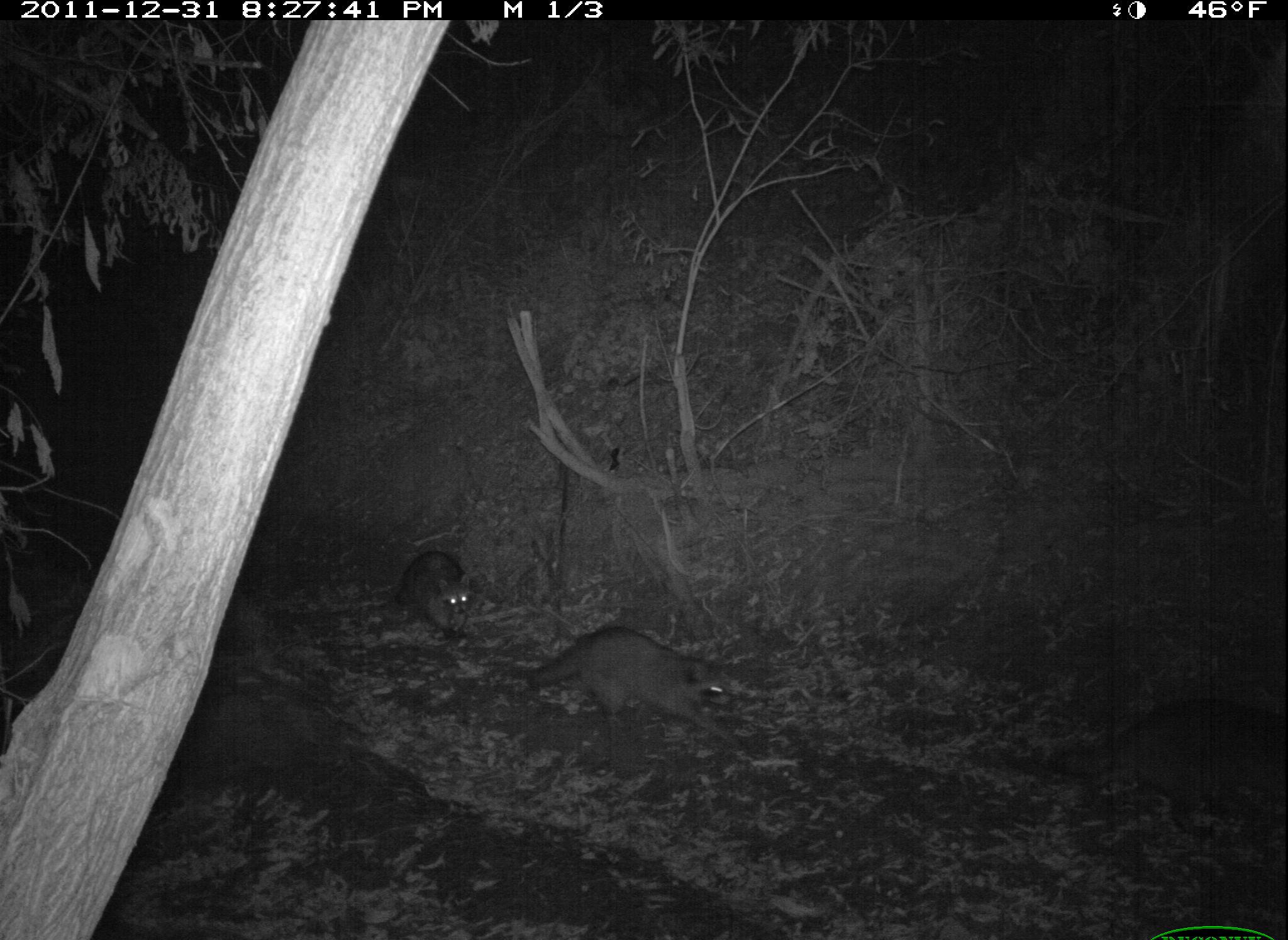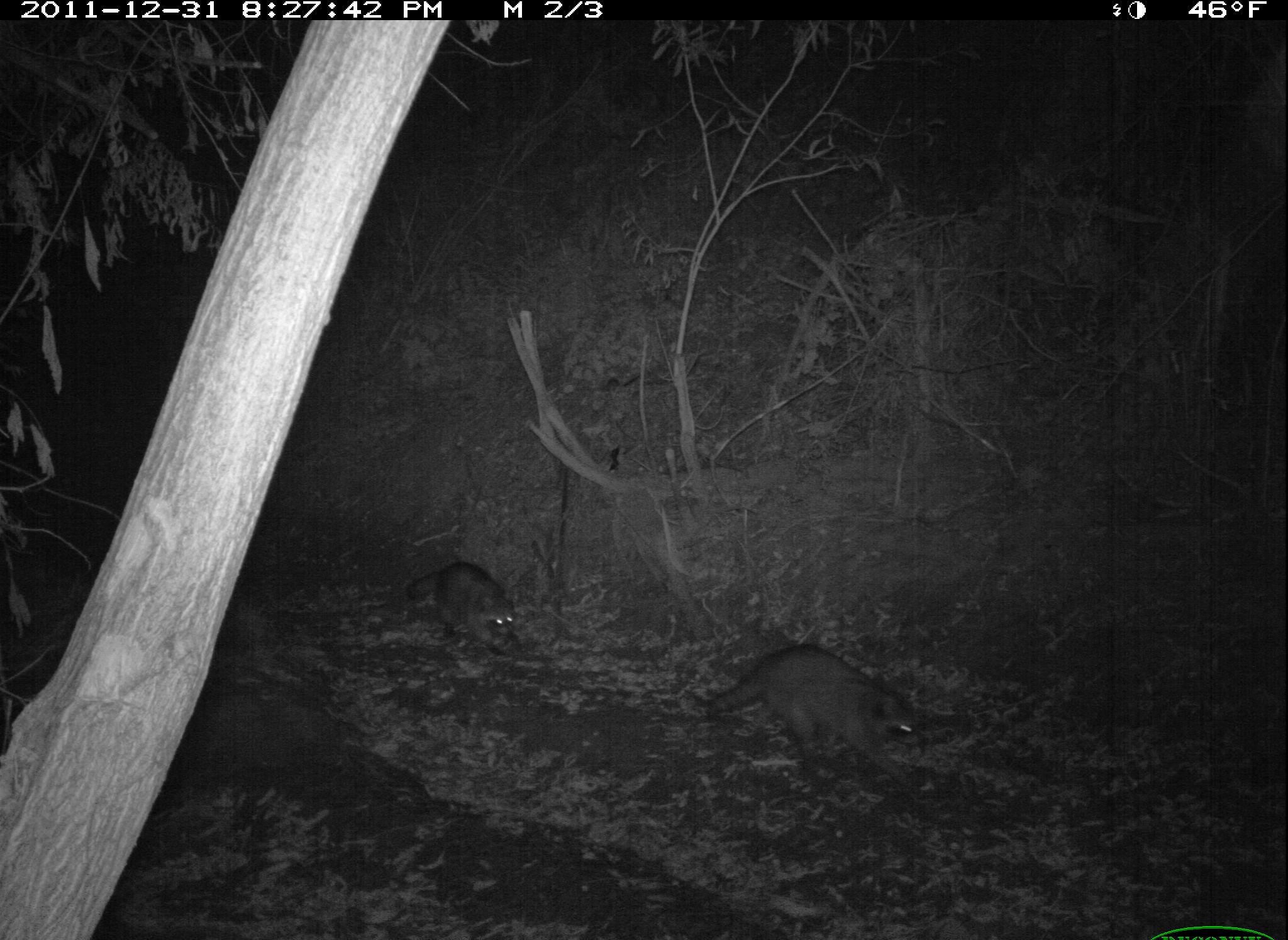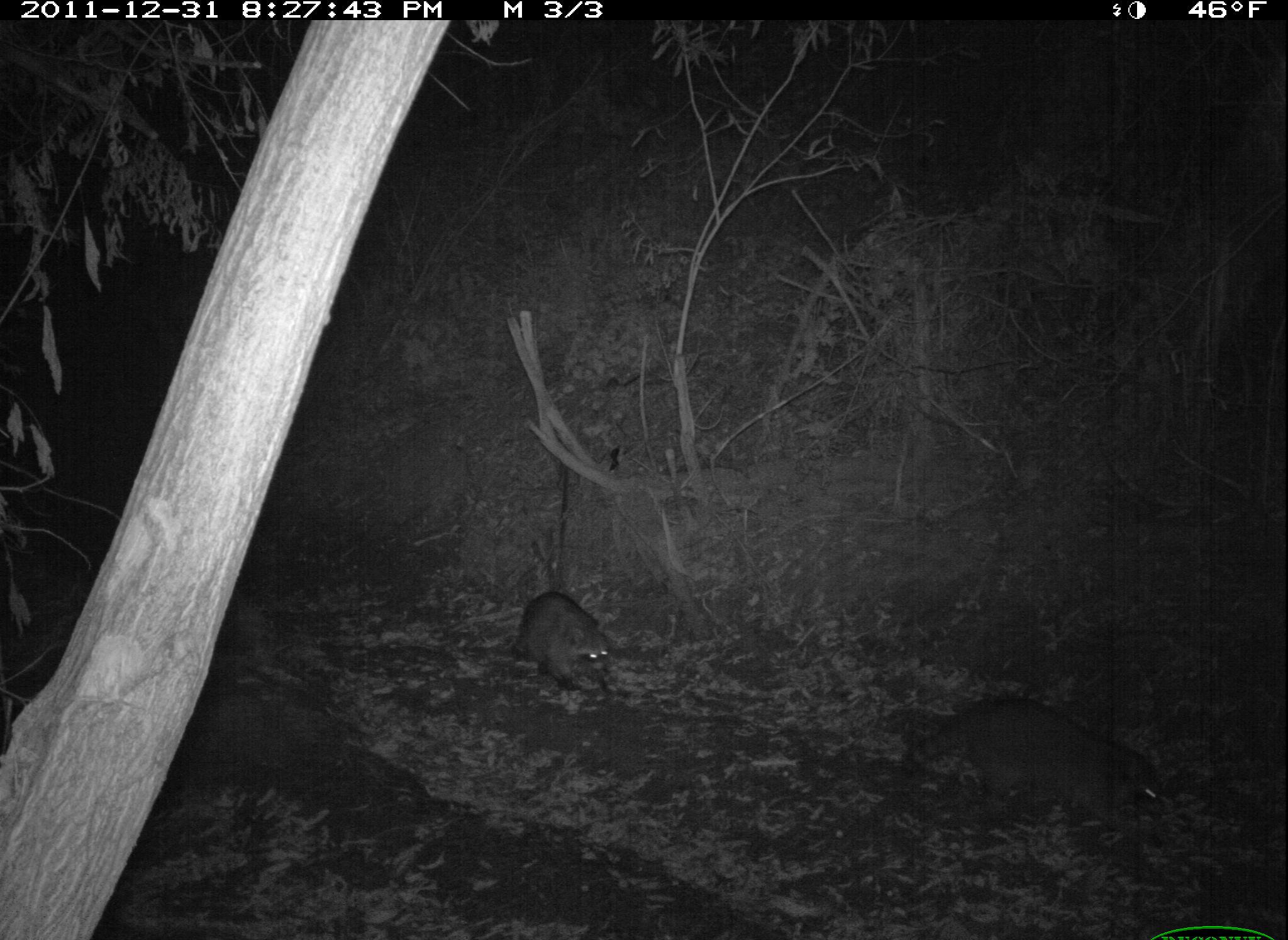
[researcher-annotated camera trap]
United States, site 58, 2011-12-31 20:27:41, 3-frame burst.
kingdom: Animalia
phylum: Chordata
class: Mammalia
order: Carnivora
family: Procyonidae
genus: Procyon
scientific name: Procyon lotor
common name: raccoon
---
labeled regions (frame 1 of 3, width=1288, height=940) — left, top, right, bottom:
raccoon: 525, 623, 753, 756; 353, 548, 478, 645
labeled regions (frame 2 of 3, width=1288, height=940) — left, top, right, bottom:
raccoon: 702, 644, 933, 792; 407, 563, 526, 662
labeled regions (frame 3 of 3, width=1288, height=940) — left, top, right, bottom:
raccoon: 898, 693, 1170, 855; 507, 591, 619, 698